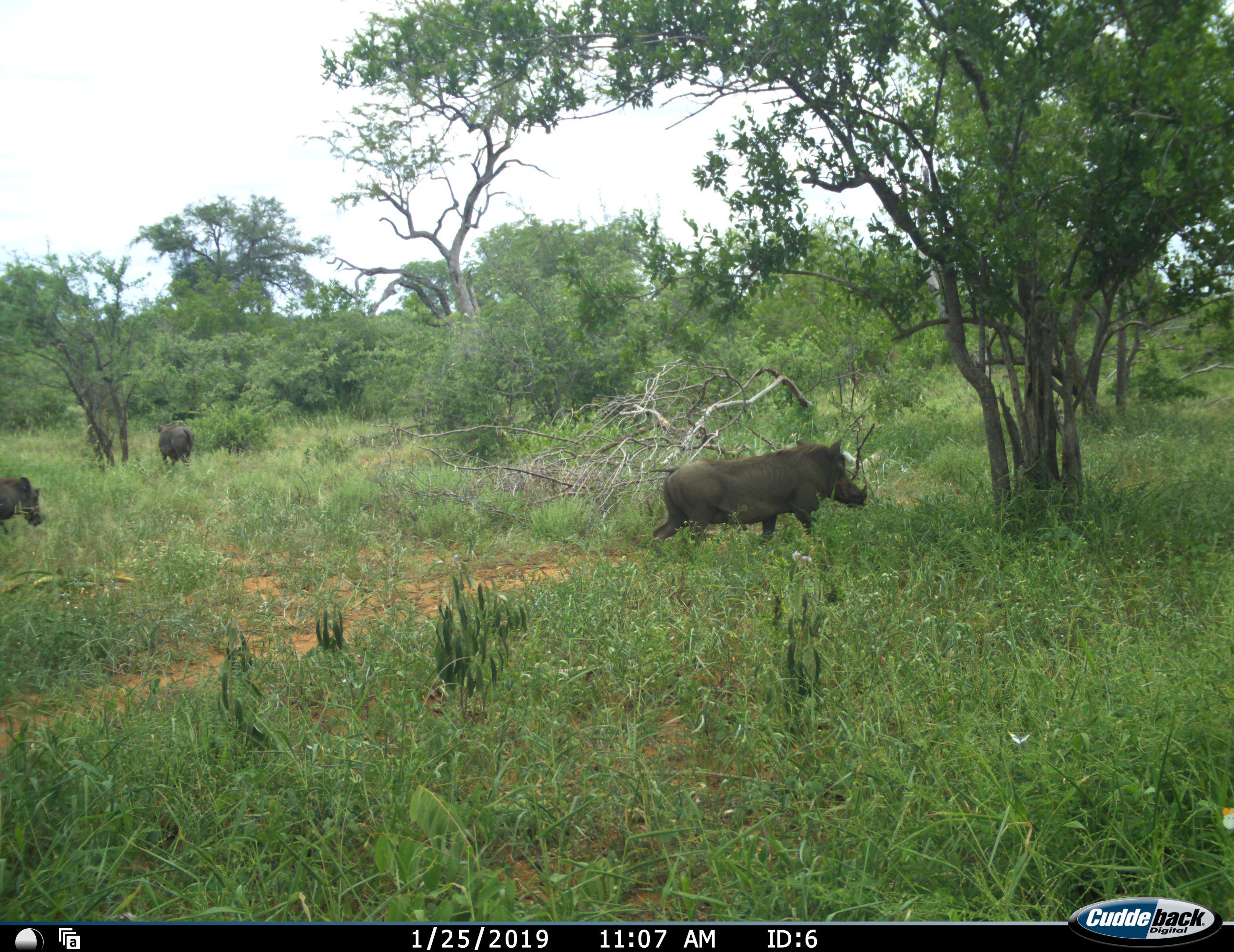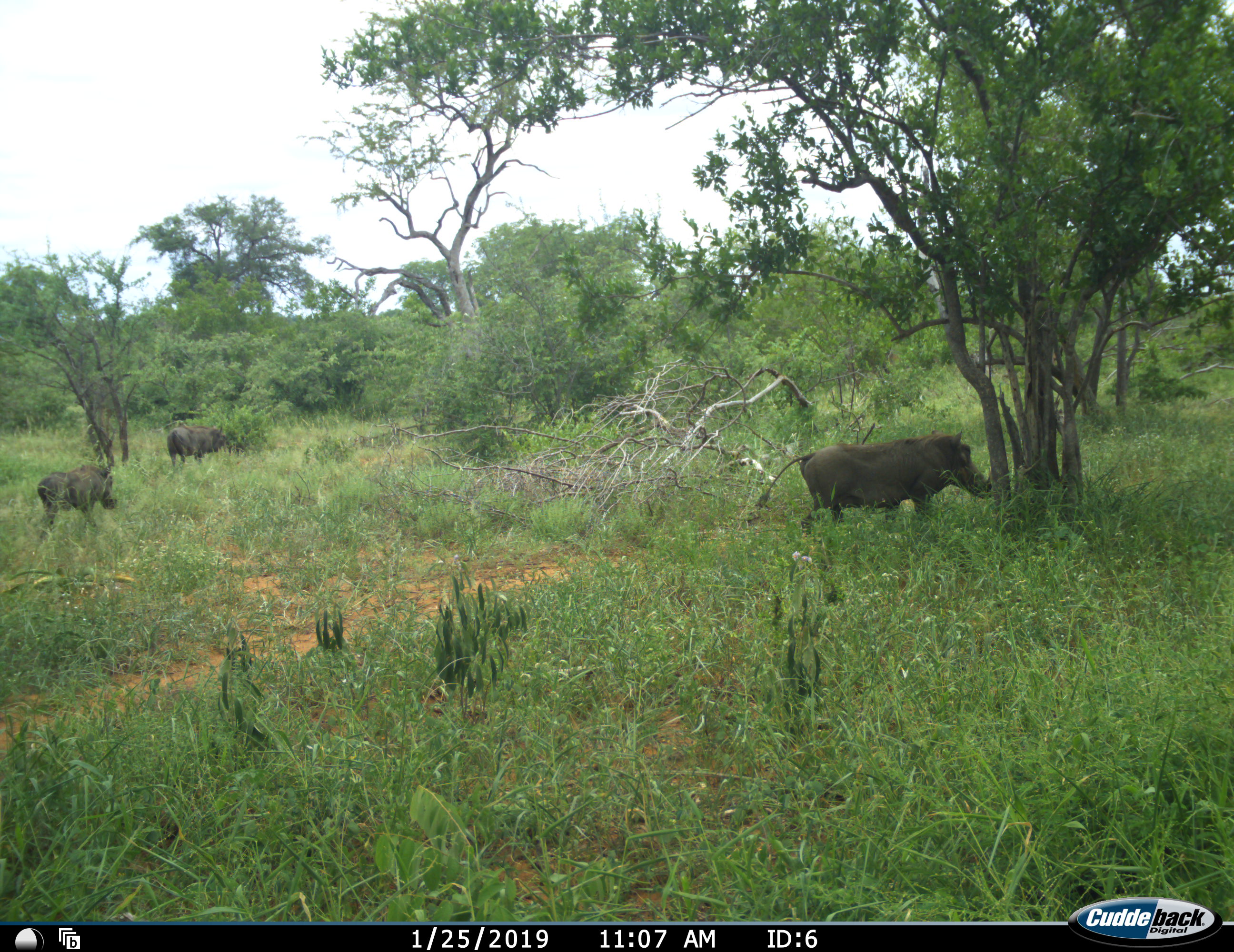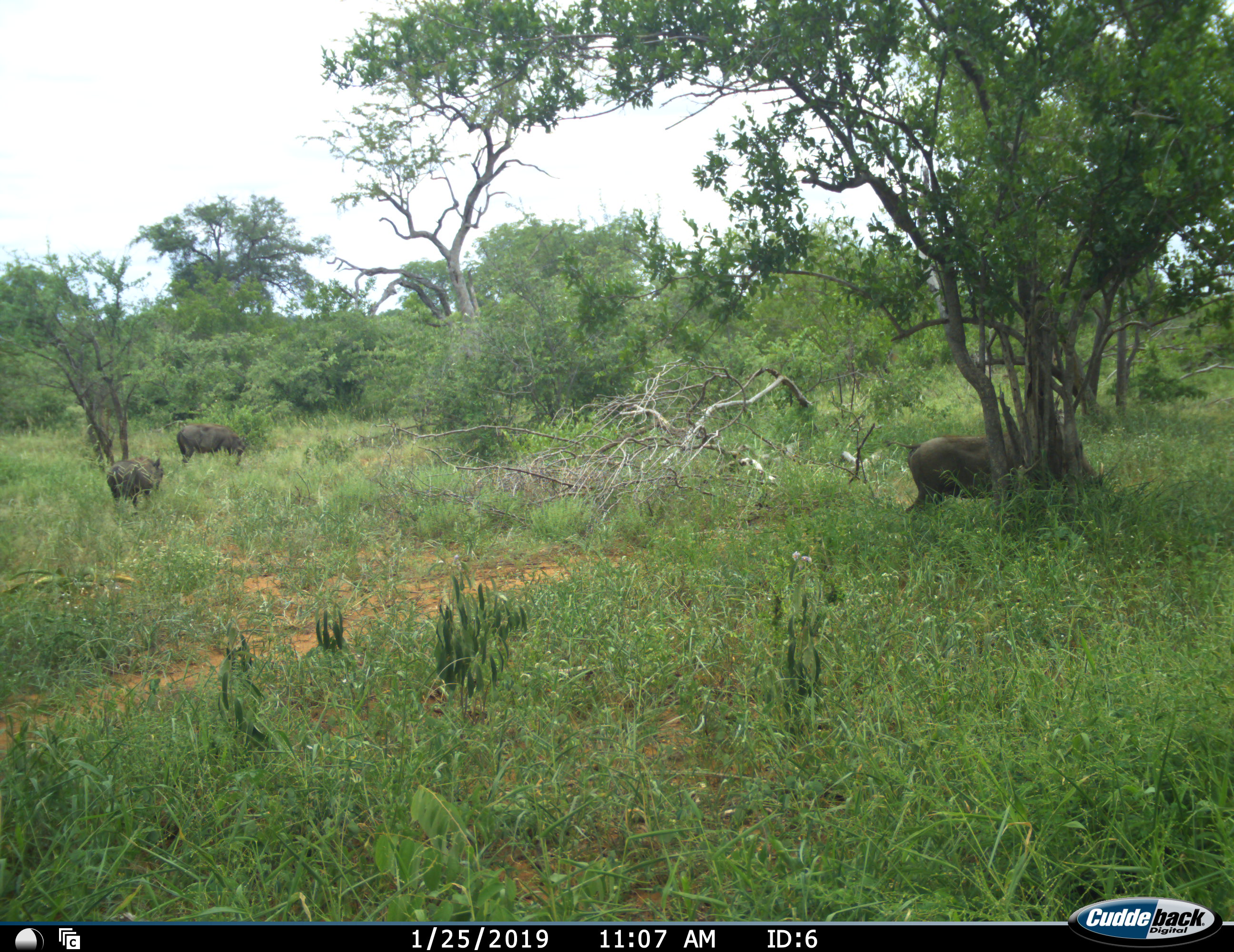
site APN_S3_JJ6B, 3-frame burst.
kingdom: Animalia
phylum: Chordata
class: Mammalia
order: Artiodactyla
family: Suidae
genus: Phacochoerus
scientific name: Phacochoerus africanus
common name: warthog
Warthog (Phacochoerus africanus), count 3. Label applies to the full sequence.